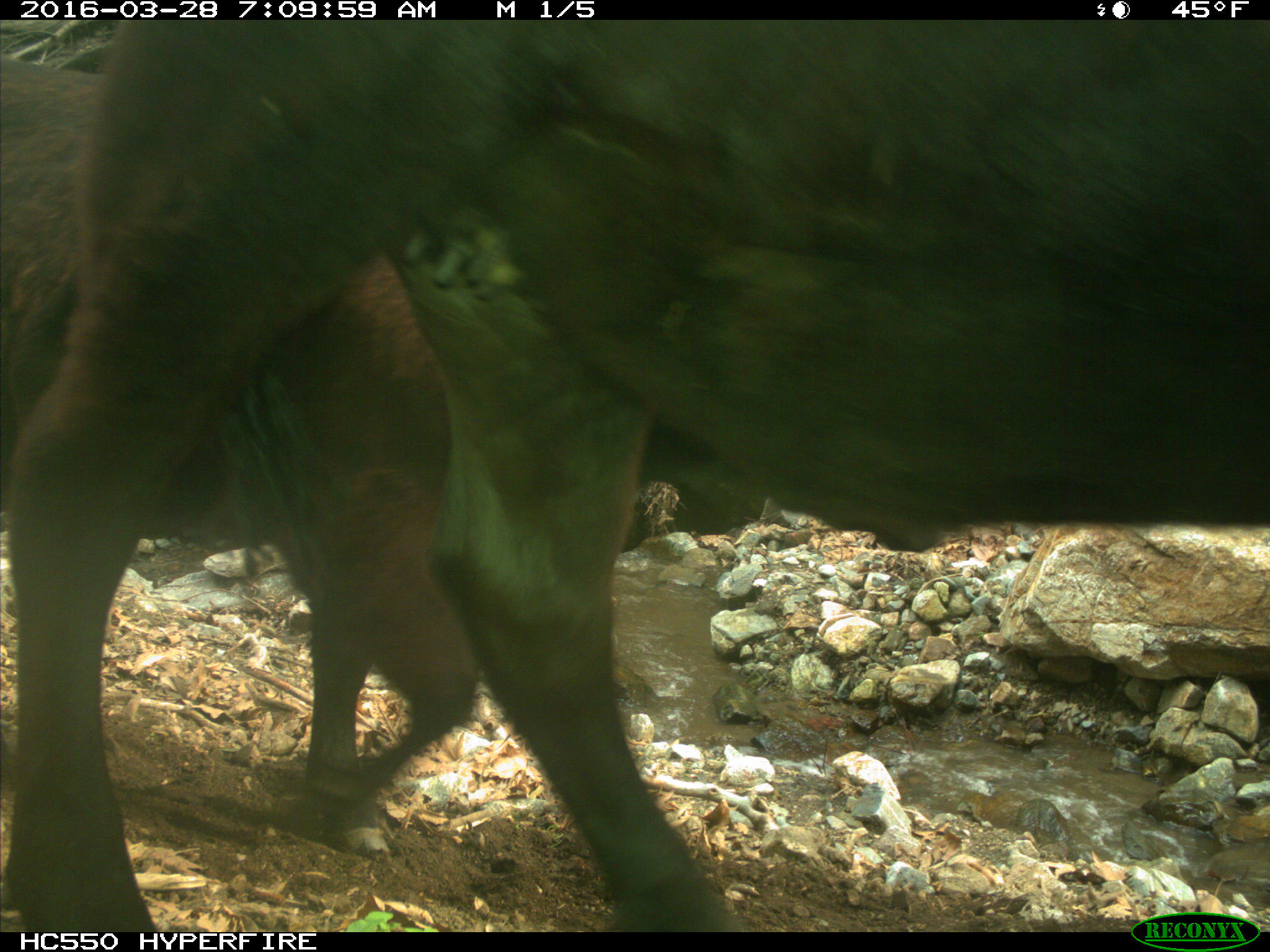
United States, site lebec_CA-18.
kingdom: Animalia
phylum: Chordata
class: Mammalia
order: Artiodactyla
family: Bovidae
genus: Bos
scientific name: Bos taurus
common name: domestic cow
Bos taurus (domestic cow).